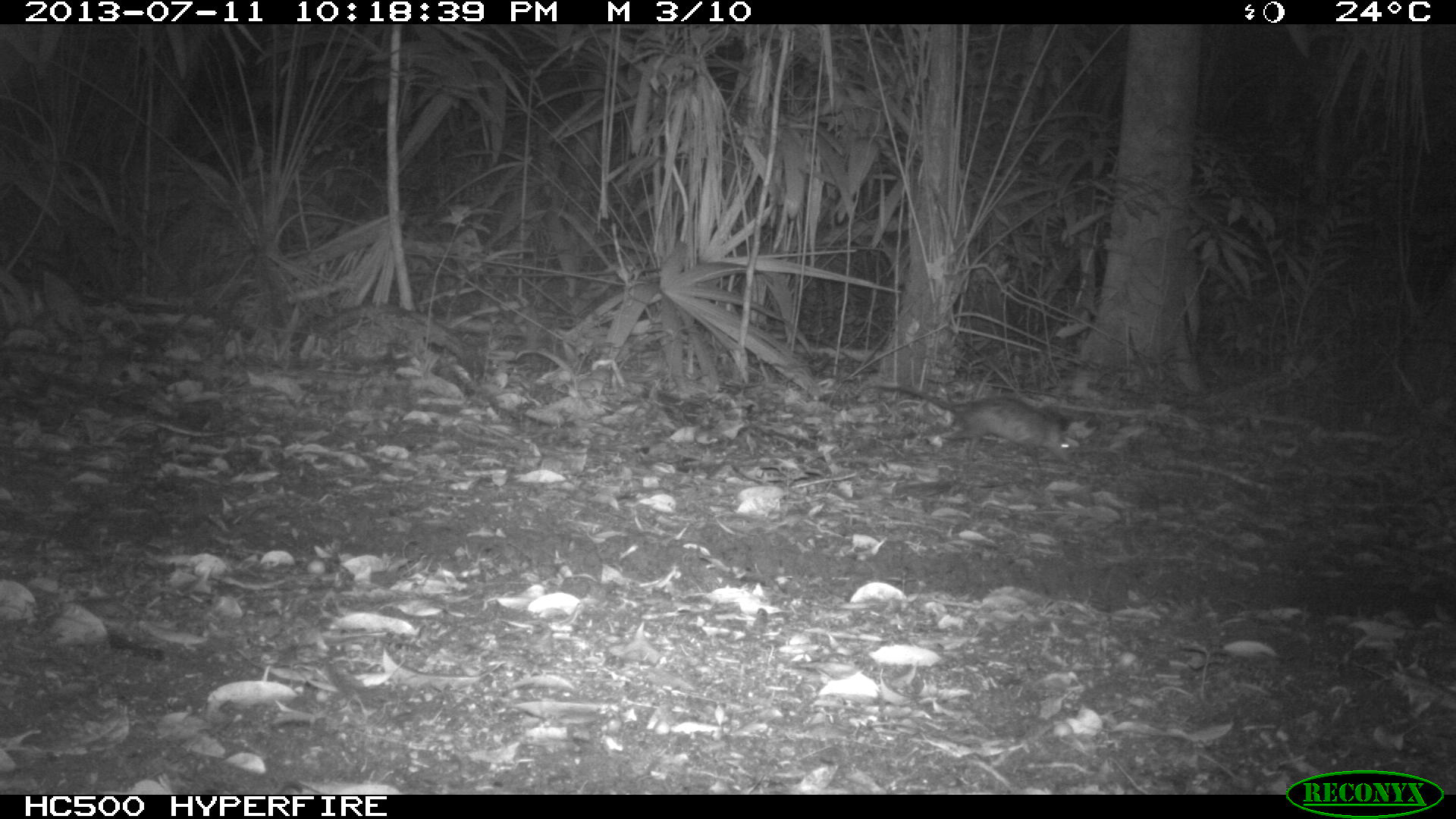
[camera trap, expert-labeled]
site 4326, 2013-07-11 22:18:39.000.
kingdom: Animalia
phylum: Chordata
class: Mammalia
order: Didelphimorphia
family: Didelphidae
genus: Didelphis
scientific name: Didelphis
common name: american opossums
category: didelphis sp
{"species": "didelphis sp (american opossums) (Didelphis)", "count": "1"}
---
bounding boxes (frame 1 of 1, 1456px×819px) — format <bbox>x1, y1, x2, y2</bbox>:
didelphis sp: <bbox>872, 384, 1070, 467</bbox>